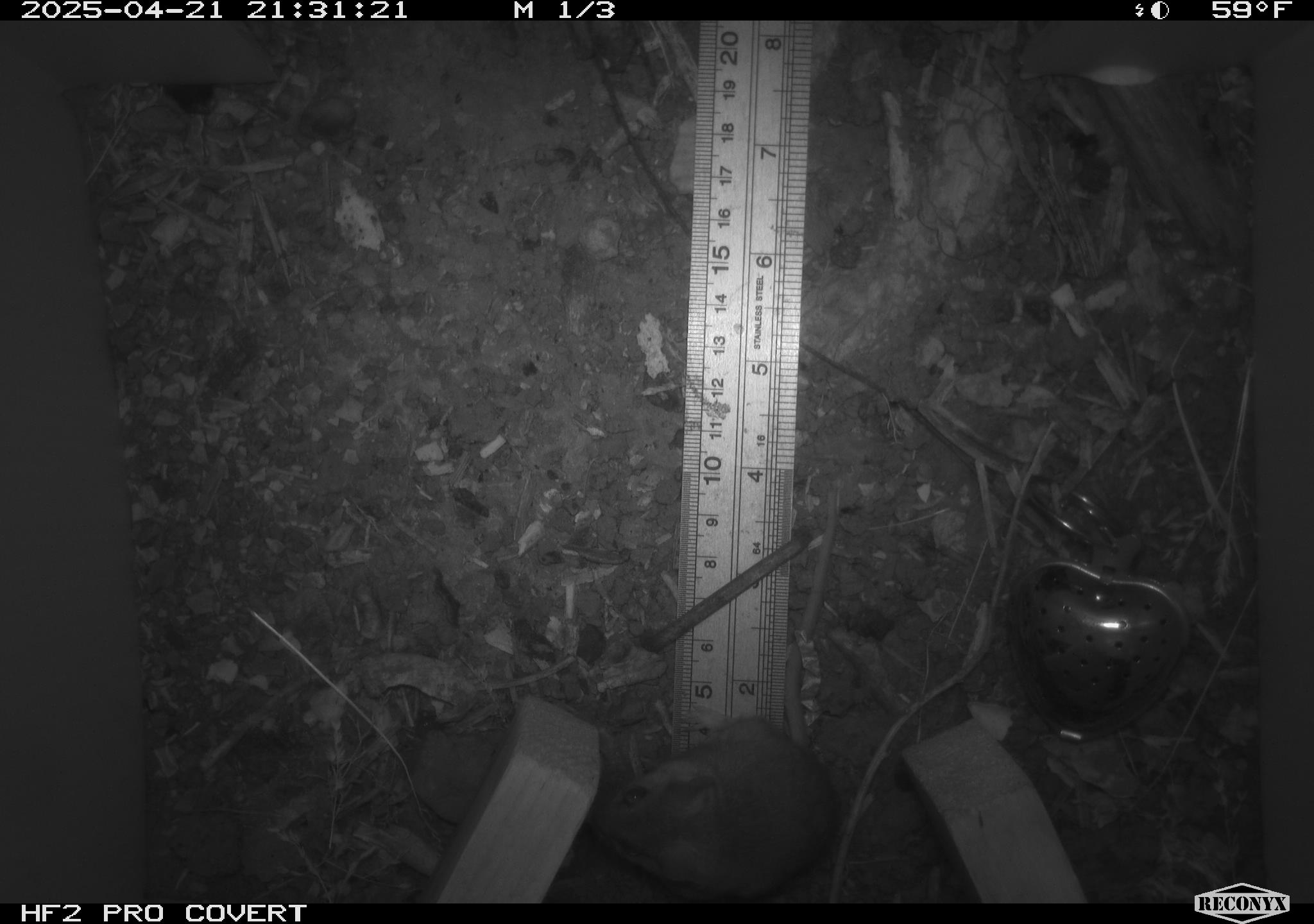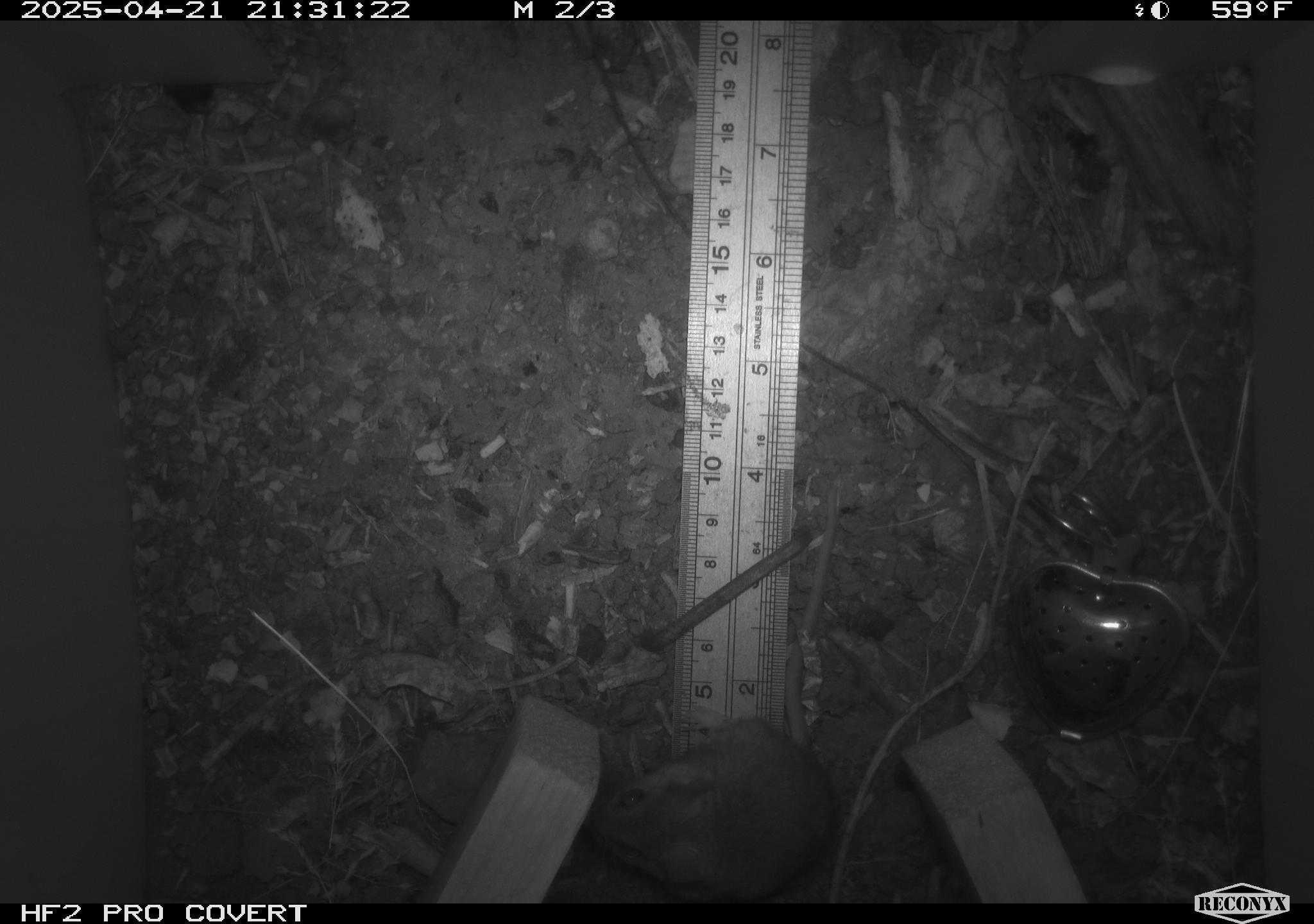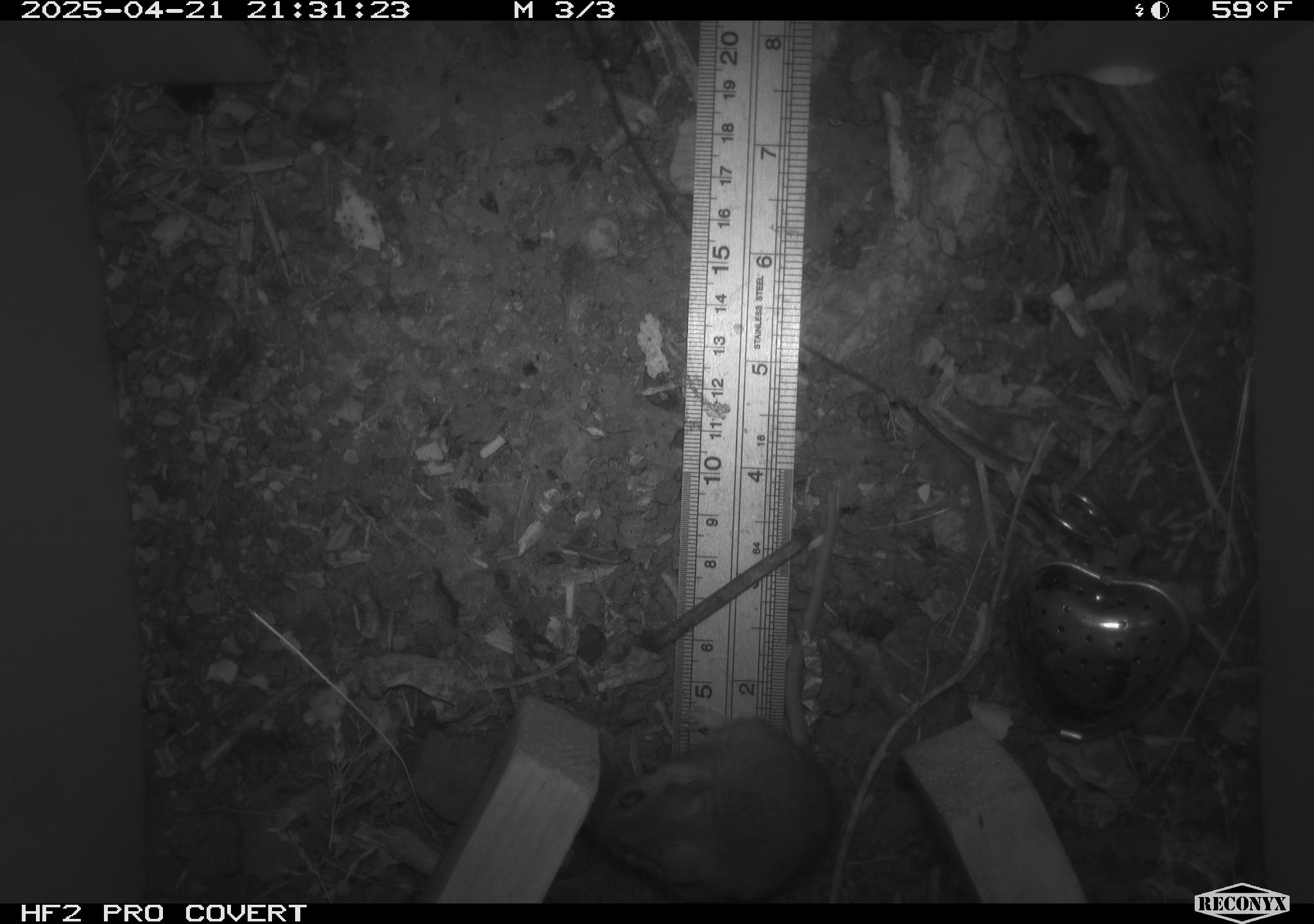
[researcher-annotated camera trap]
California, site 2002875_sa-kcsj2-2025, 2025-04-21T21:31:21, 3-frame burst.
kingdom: Animalia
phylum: Chordata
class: Mammalia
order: Rodentia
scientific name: Rodentia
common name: rodent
Rodent (Rodentia).